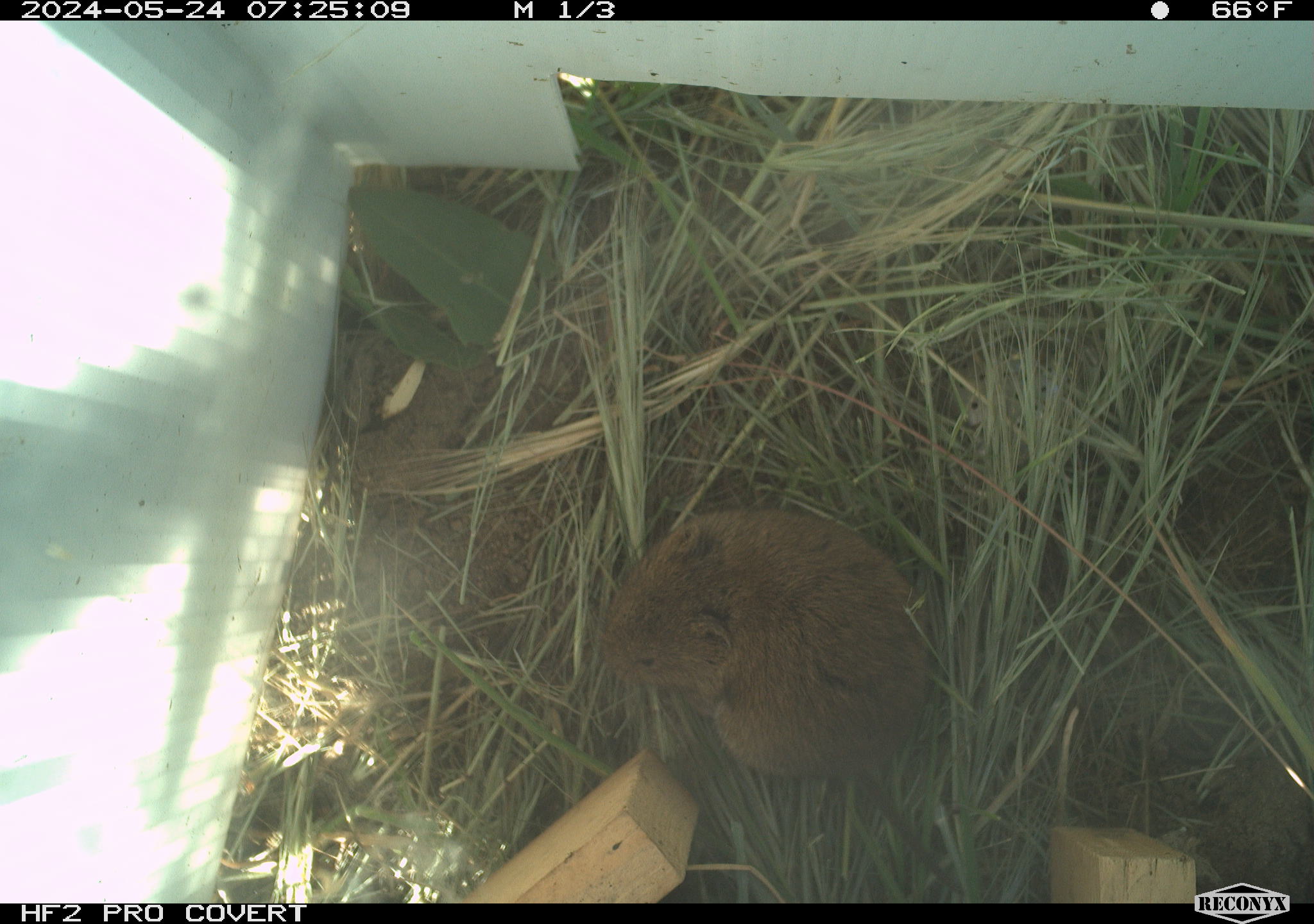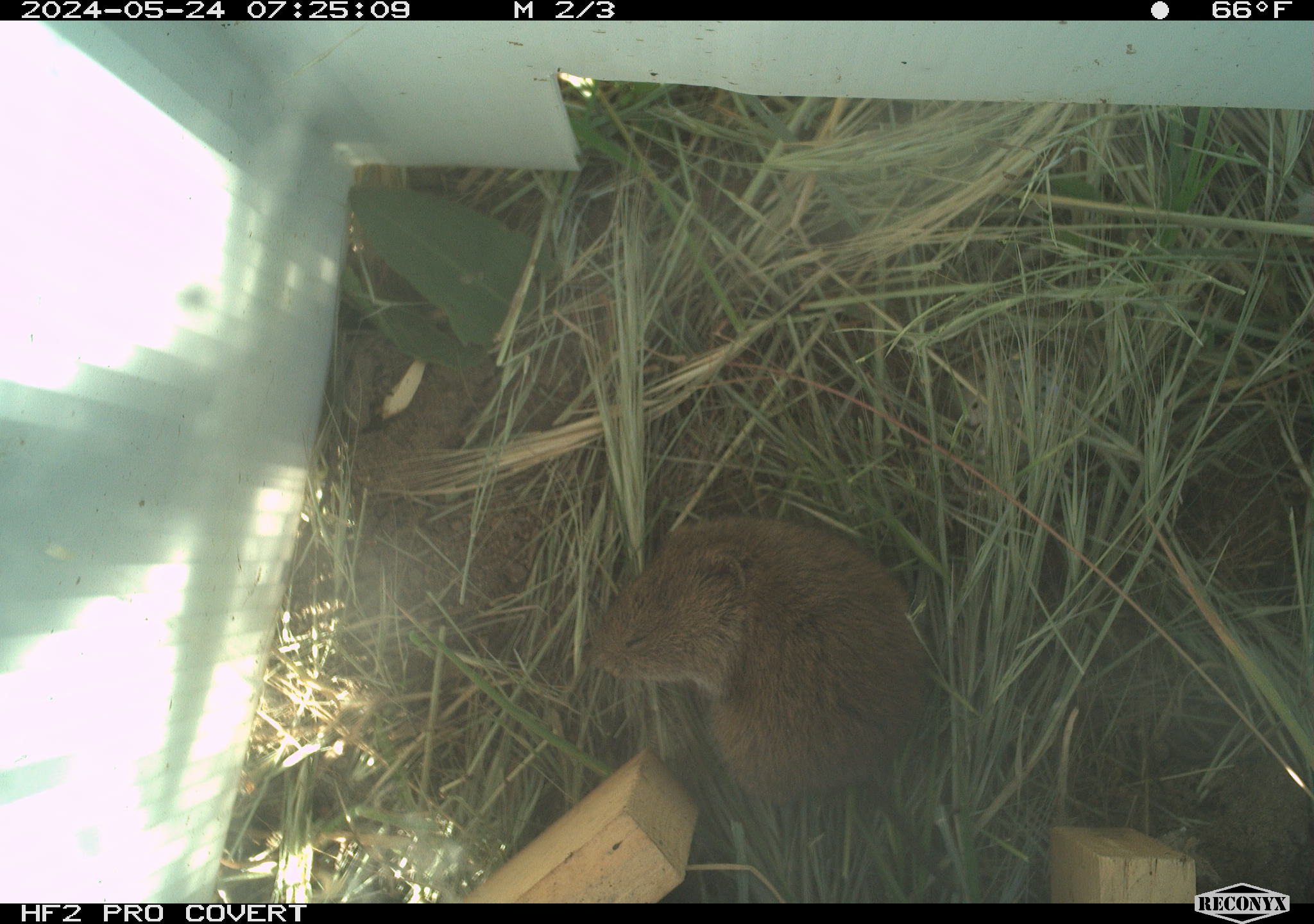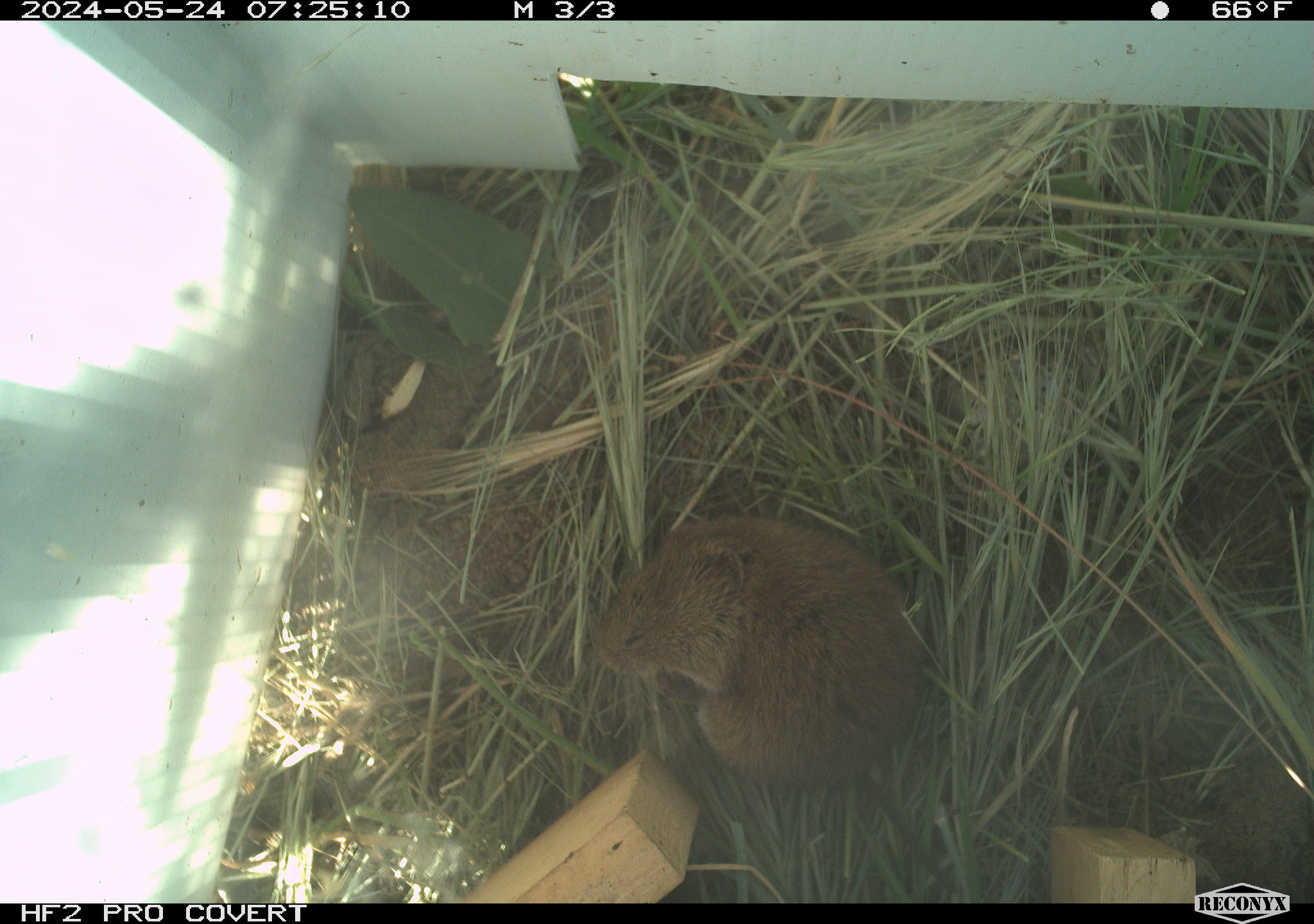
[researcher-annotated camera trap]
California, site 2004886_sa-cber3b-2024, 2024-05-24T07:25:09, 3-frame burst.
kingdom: Animalia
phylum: Chordata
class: Mammalia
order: Rodentia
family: Cricetidae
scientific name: Arvicolinae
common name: voles, lemmings, and muskrats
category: arvicolinae subfamily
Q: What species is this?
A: Arvicolinae subfamily (voles, lemmings, and muskrats) (Arvicolinae).